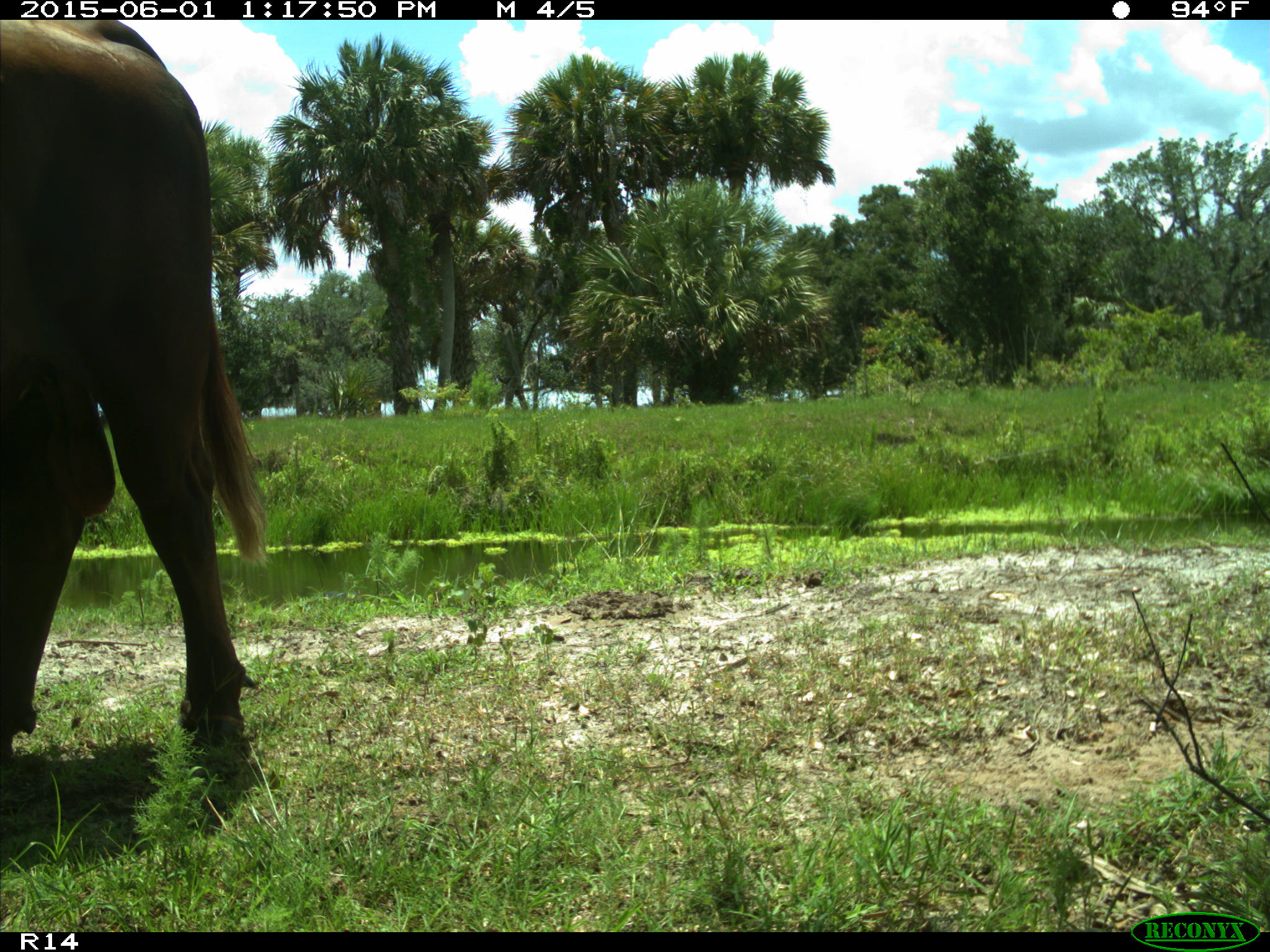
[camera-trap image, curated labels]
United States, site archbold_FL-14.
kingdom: Animalia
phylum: Chordata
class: Mammalia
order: Artiodactyla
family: Bovidae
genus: Bos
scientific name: Bos taurus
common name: domestic cow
Bos taurus (domestic cow).